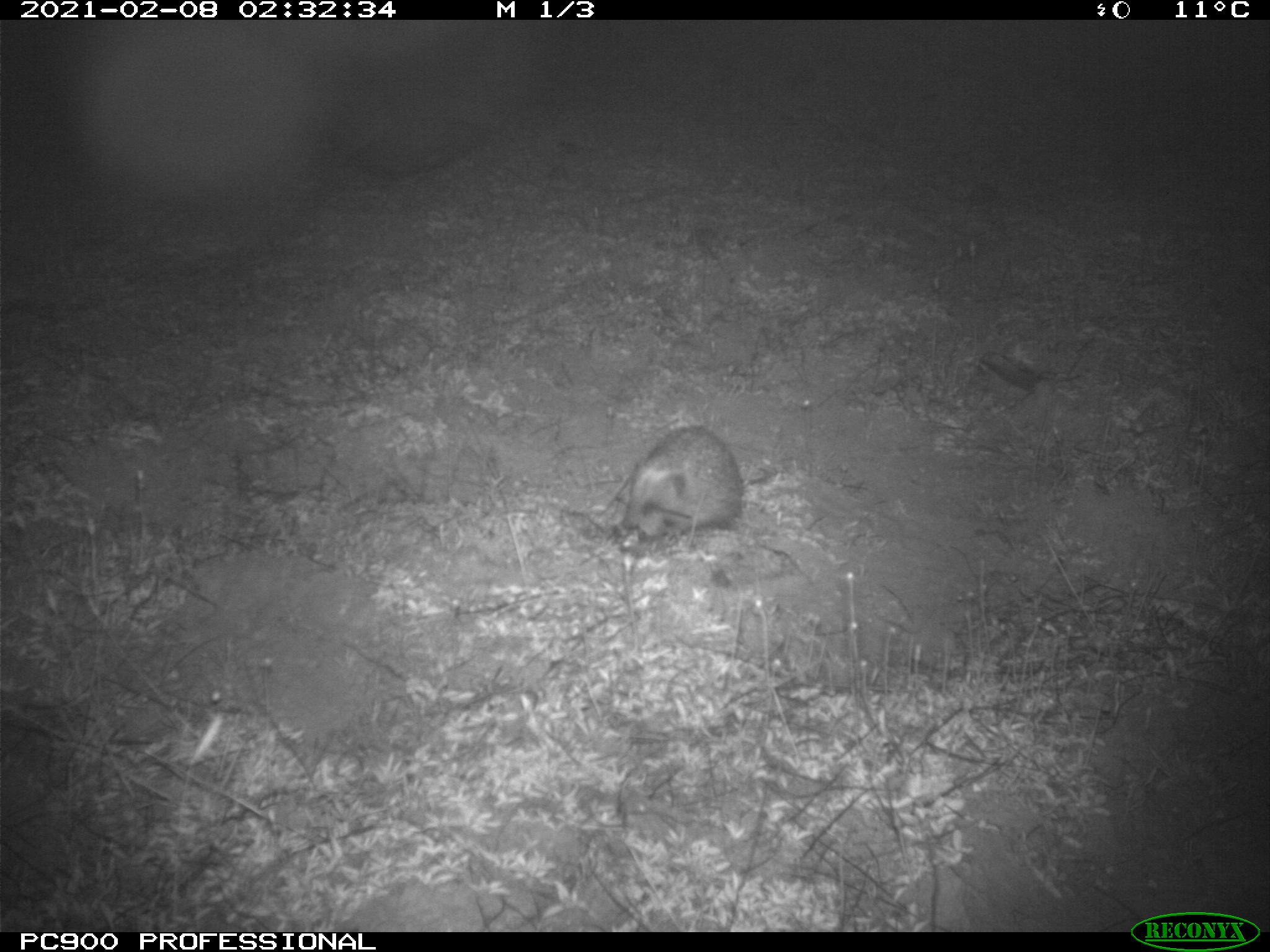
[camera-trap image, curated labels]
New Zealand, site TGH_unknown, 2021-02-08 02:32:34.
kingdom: Animalia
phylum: Chordata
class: Mammalia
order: Eulipotyphla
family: Erinaceidae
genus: Erinaceus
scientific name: Erinaceus europaeus europaeus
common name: european hedgehog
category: hedgehog